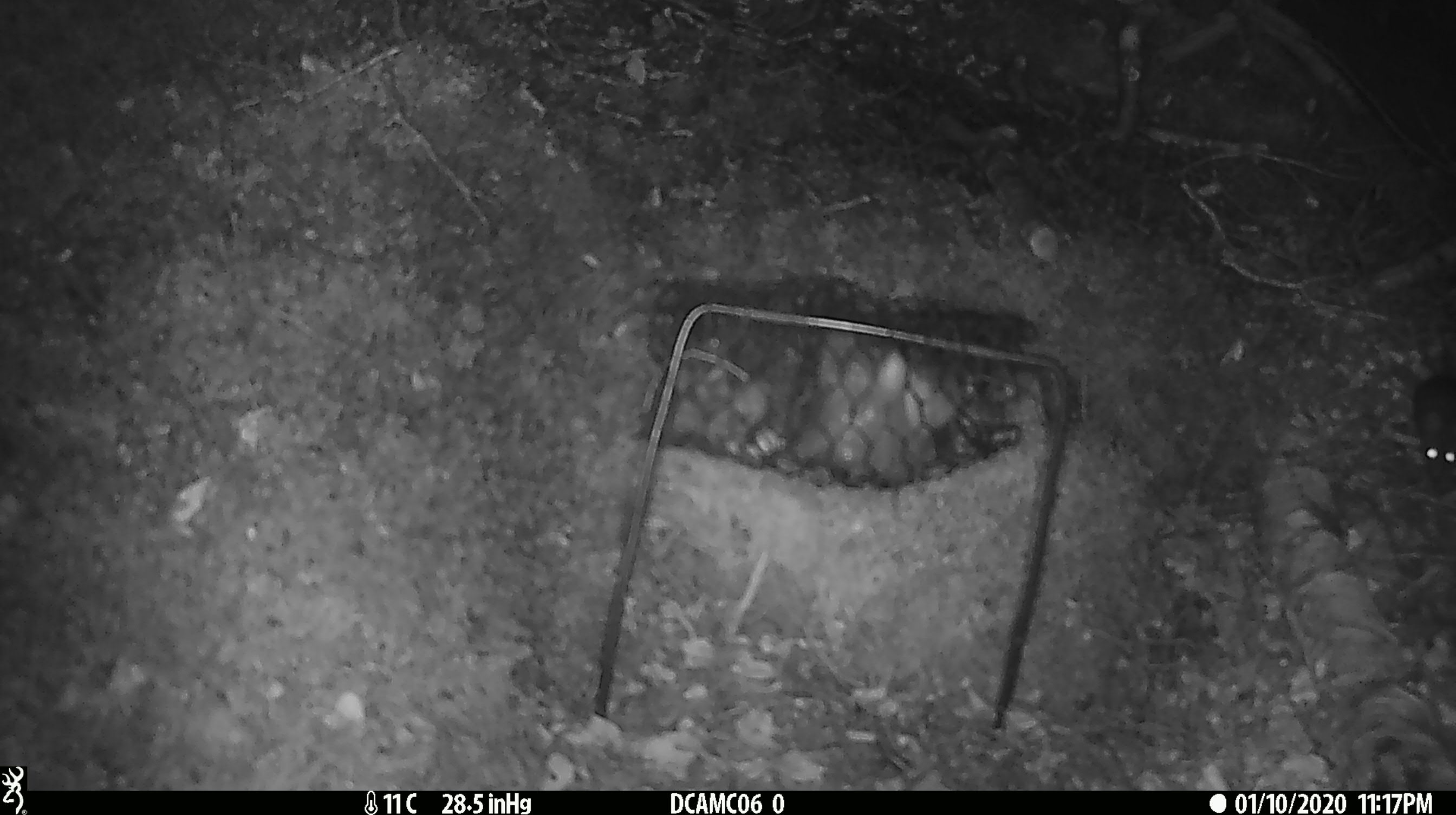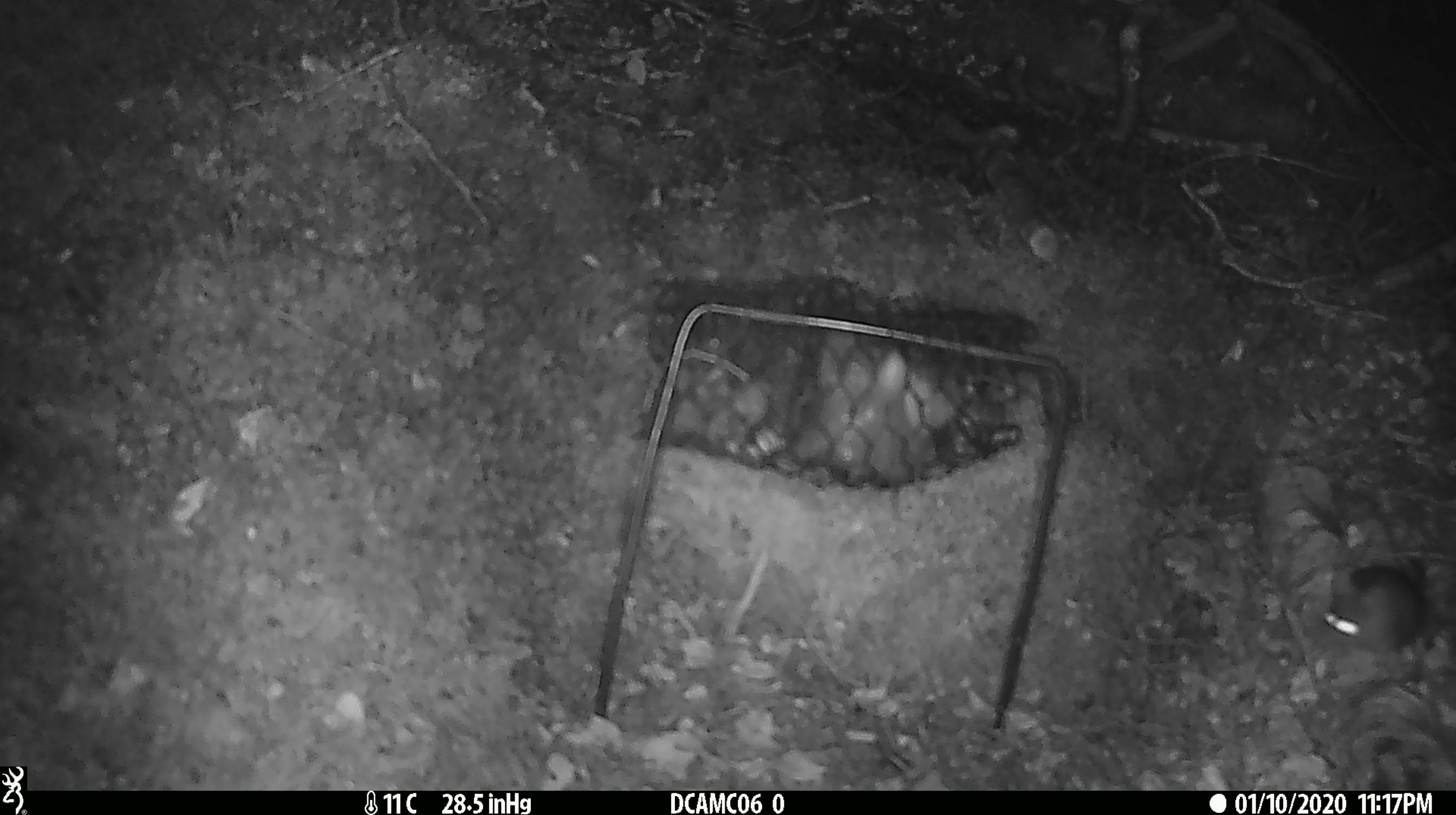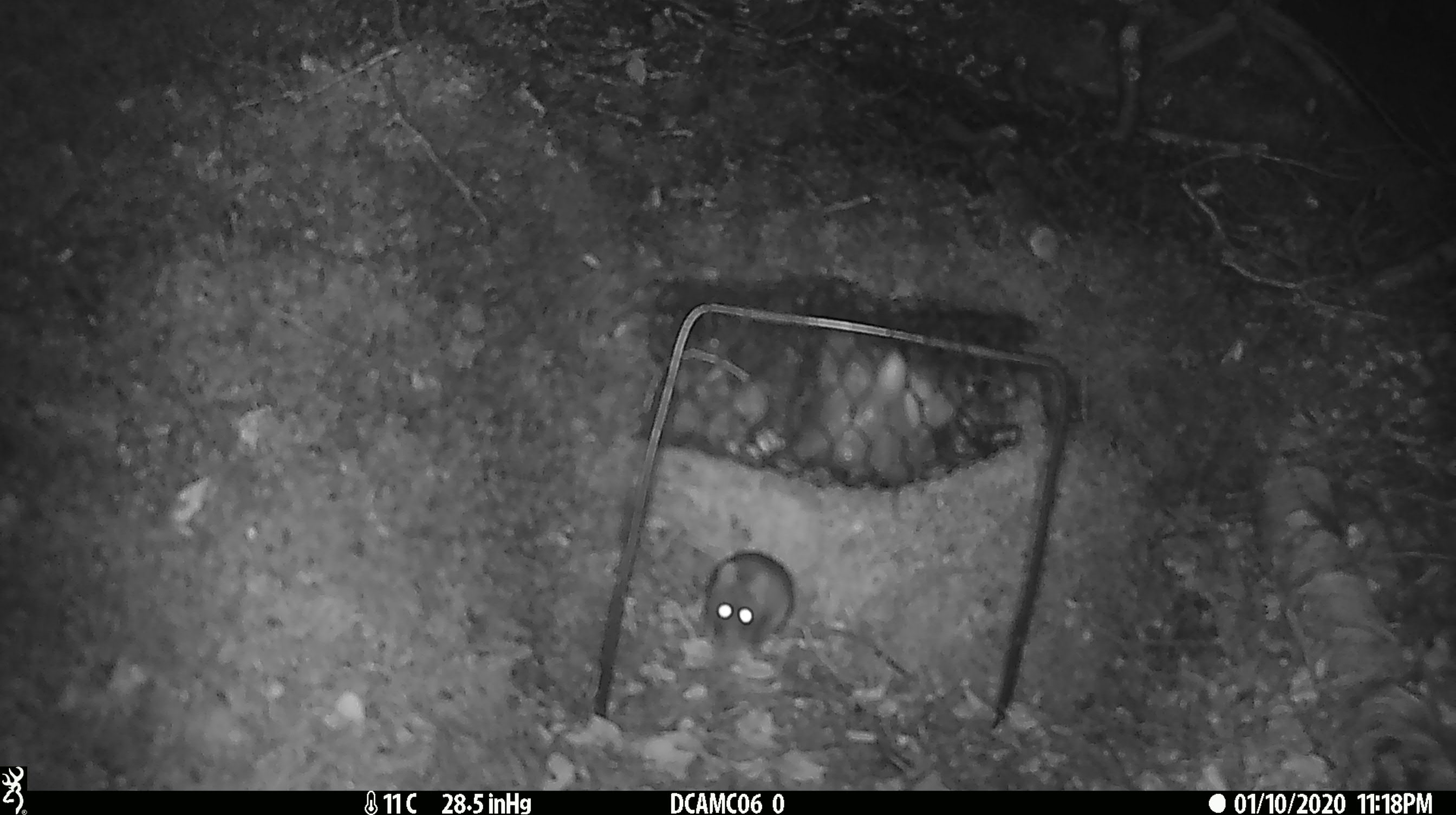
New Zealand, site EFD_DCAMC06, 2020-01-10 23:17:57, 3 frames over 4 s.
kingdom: Animalia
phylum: Chordata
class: Mammalia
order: Rodentia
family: Muridae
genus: Mus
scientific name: Mus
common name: mouse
Mouse (Mus).